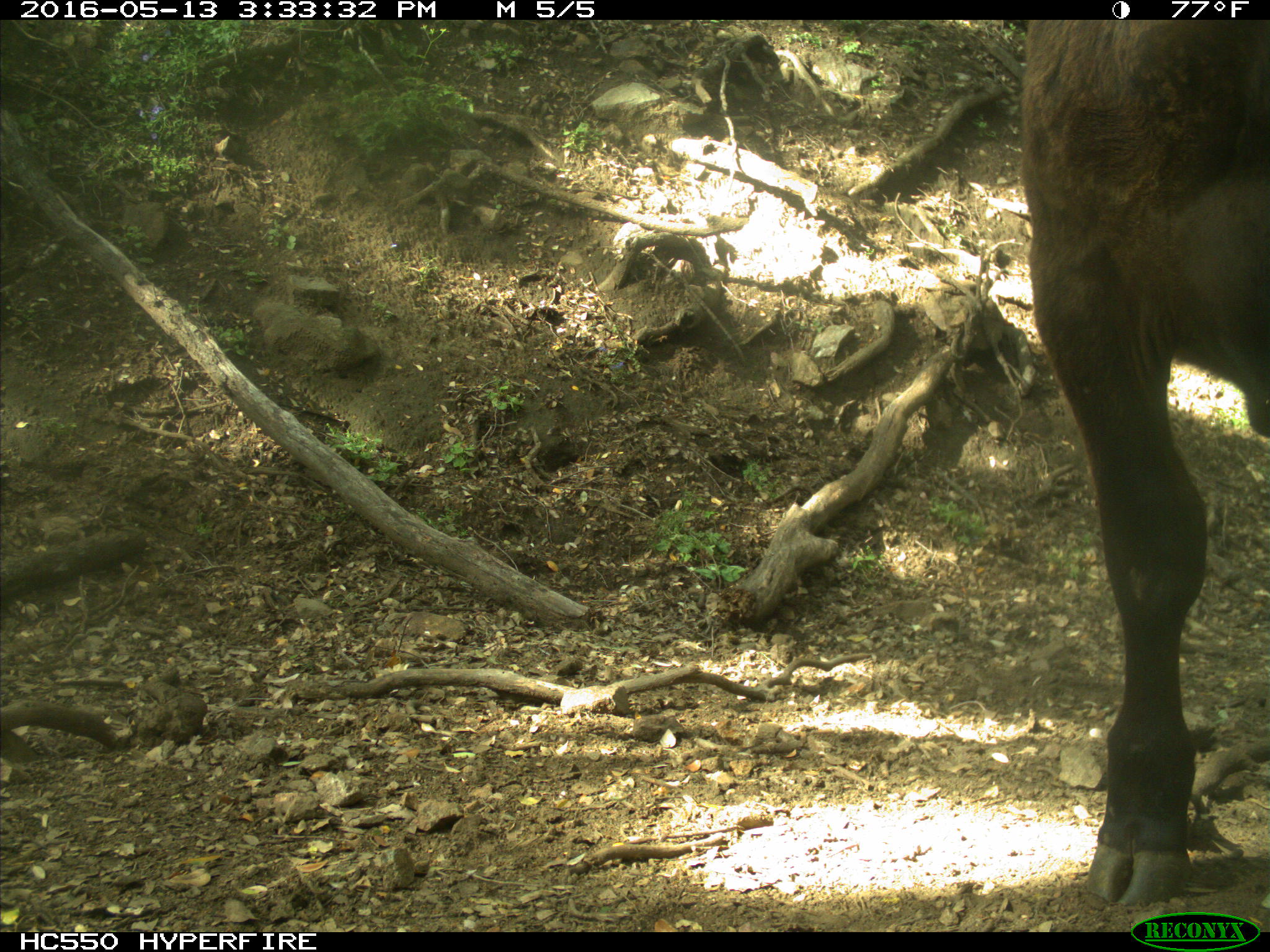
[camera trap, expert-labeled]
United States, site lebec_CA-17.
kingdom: Animalia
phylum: Chordata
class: Mammalia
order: Artiodactyla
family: Bovidae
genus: Bos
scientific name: Bos taurus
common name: domestic cow